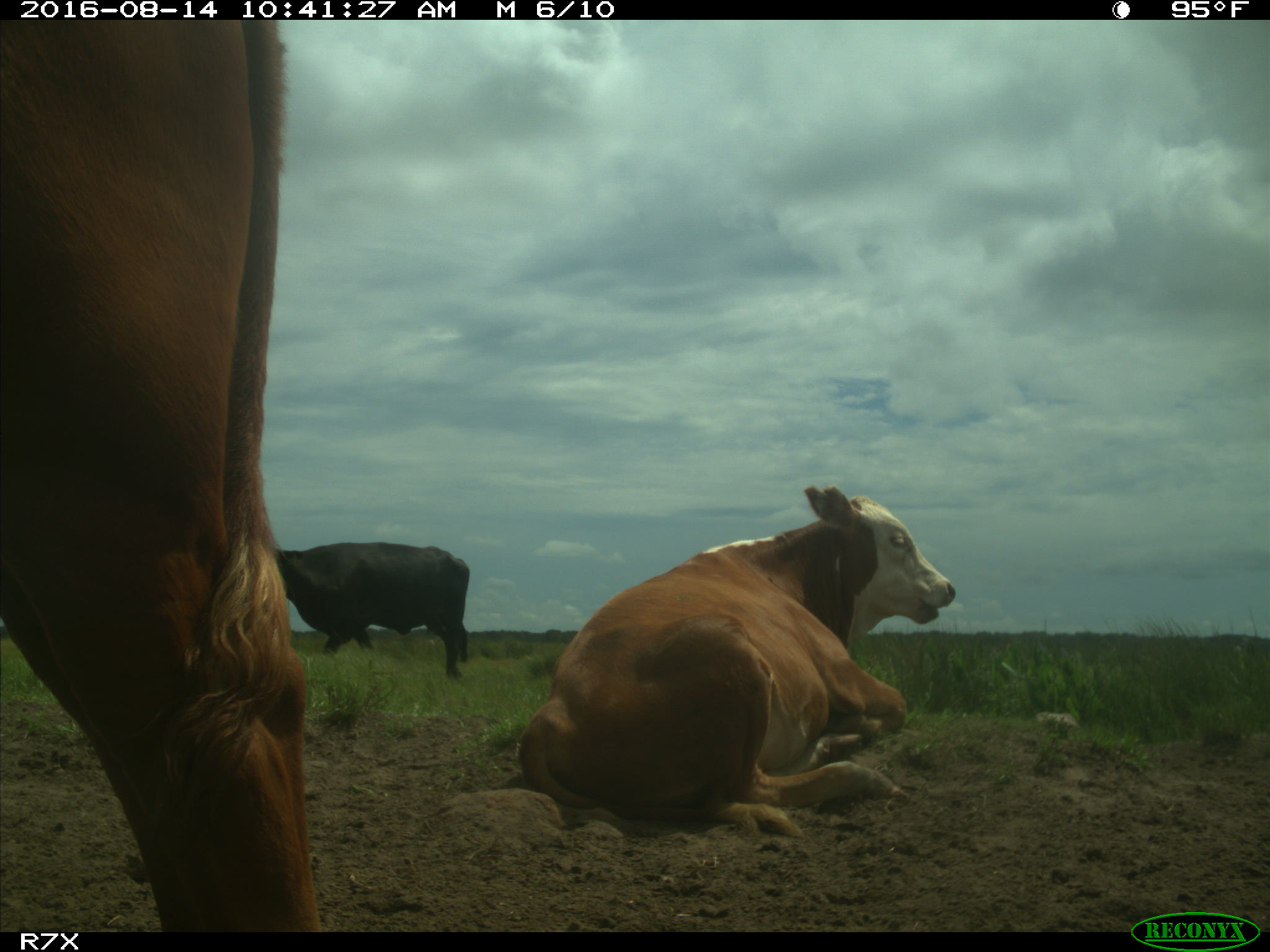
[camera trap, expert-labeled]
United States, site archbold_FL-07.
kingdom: Animalia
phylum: Chordata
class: Mammalia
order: Artiodactyla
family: Bovidae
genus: Bos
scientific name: Bos taurus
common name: domestic cow